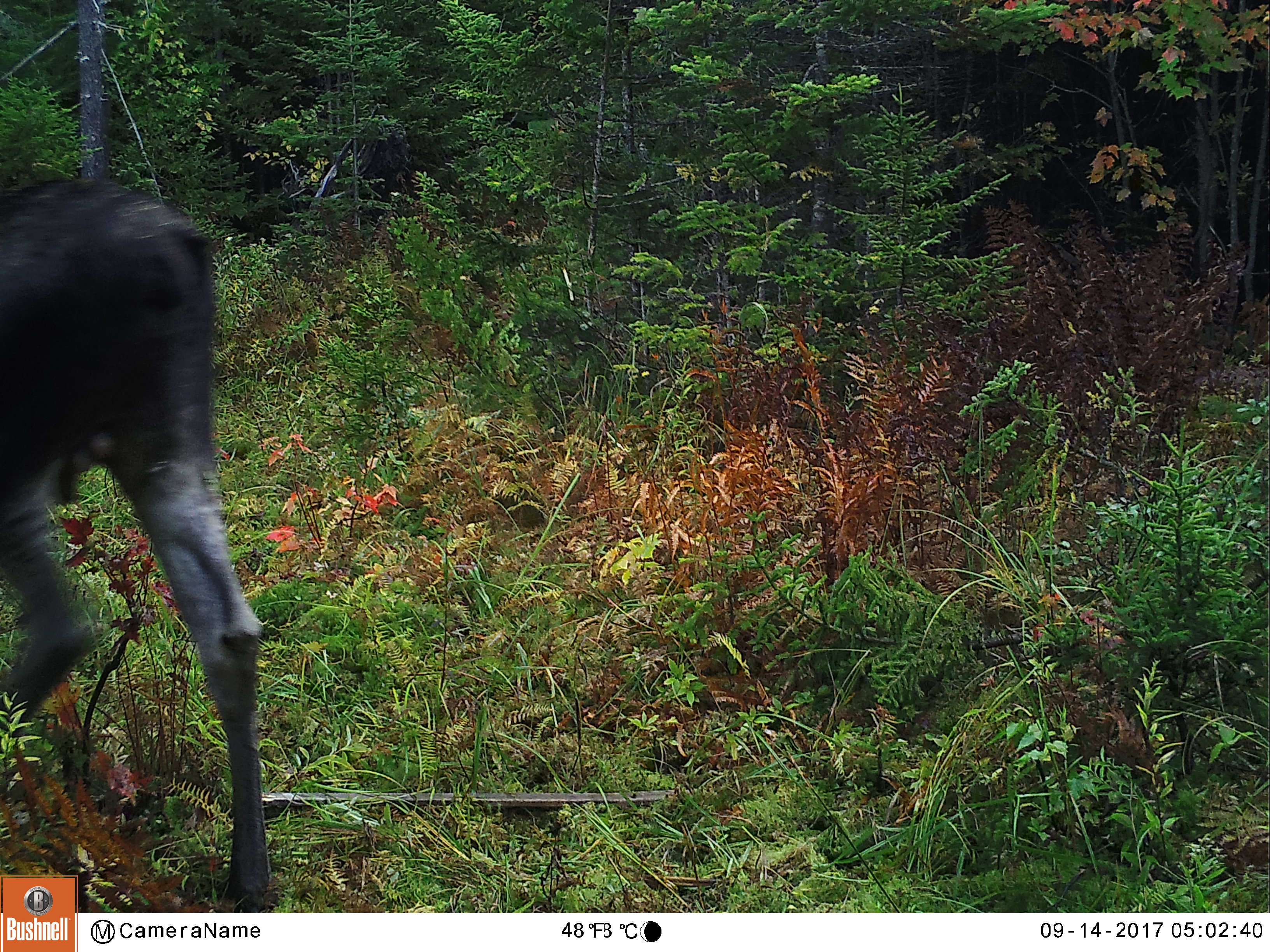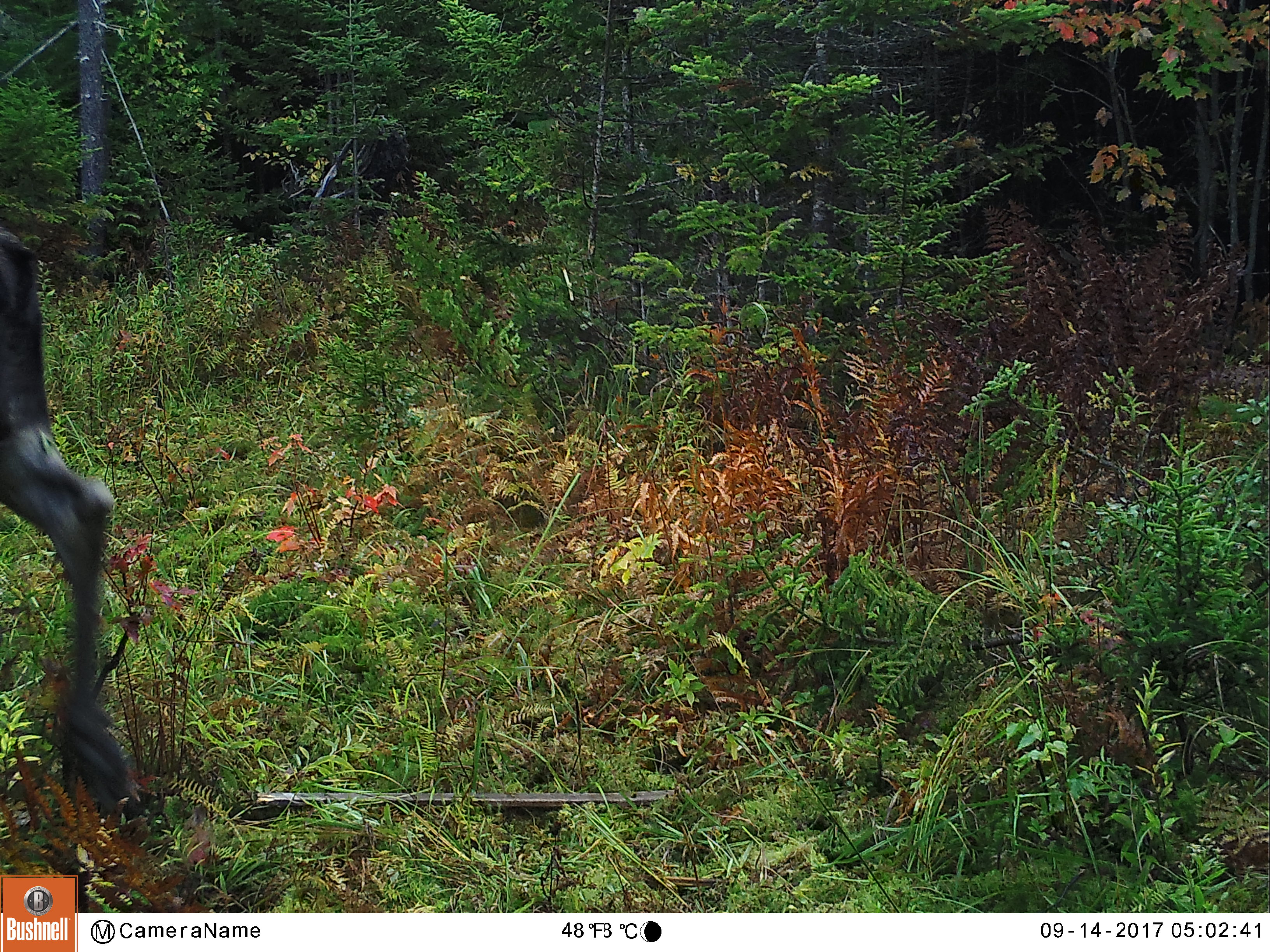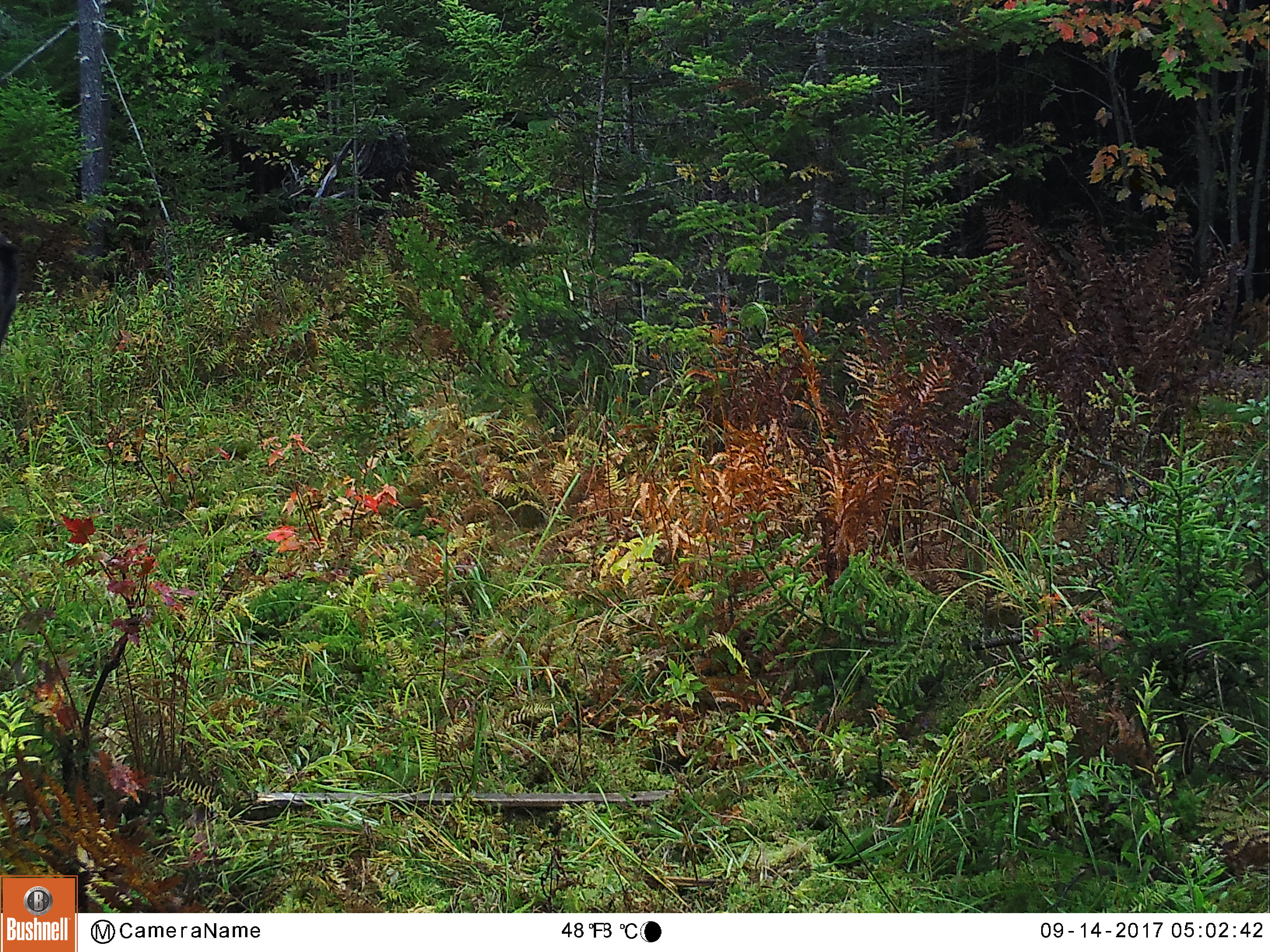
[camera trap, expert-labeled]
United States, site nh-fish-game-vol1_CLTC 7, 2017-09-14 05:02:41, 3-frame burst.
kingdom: Animalia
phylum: Chordata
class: Mammalia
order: Artiodactyla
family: Cervidae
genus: Alces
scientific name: Alces alces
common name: moose